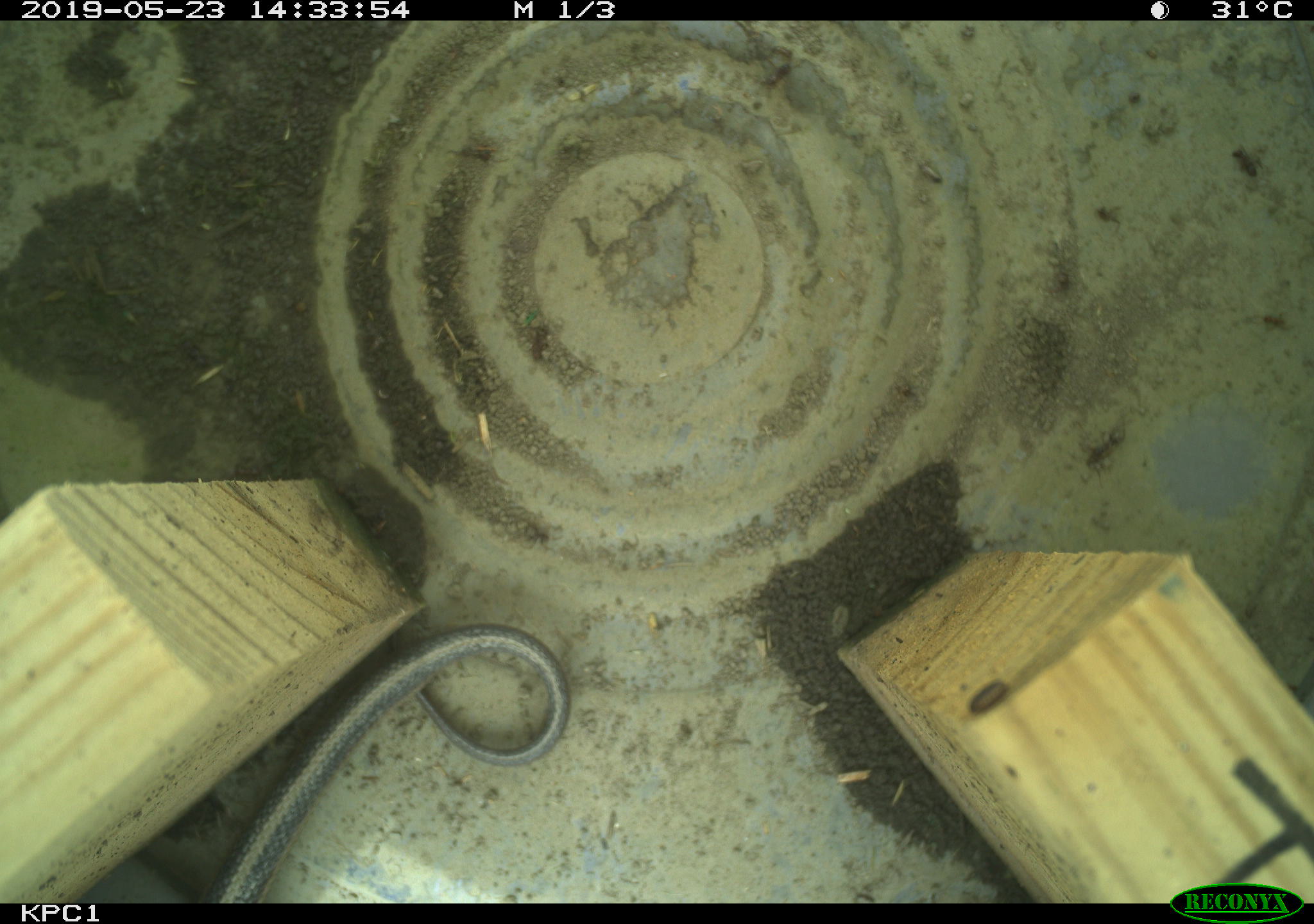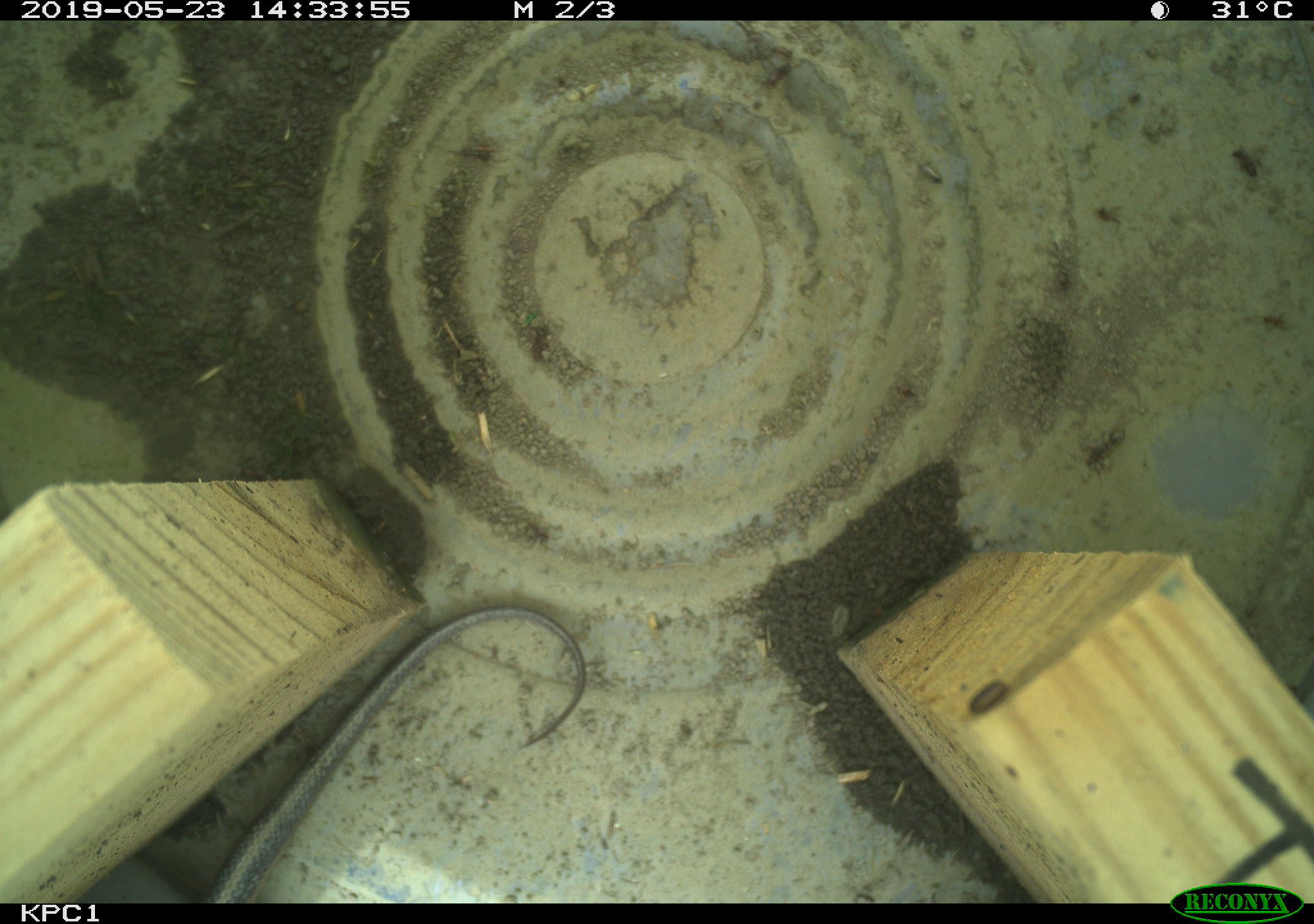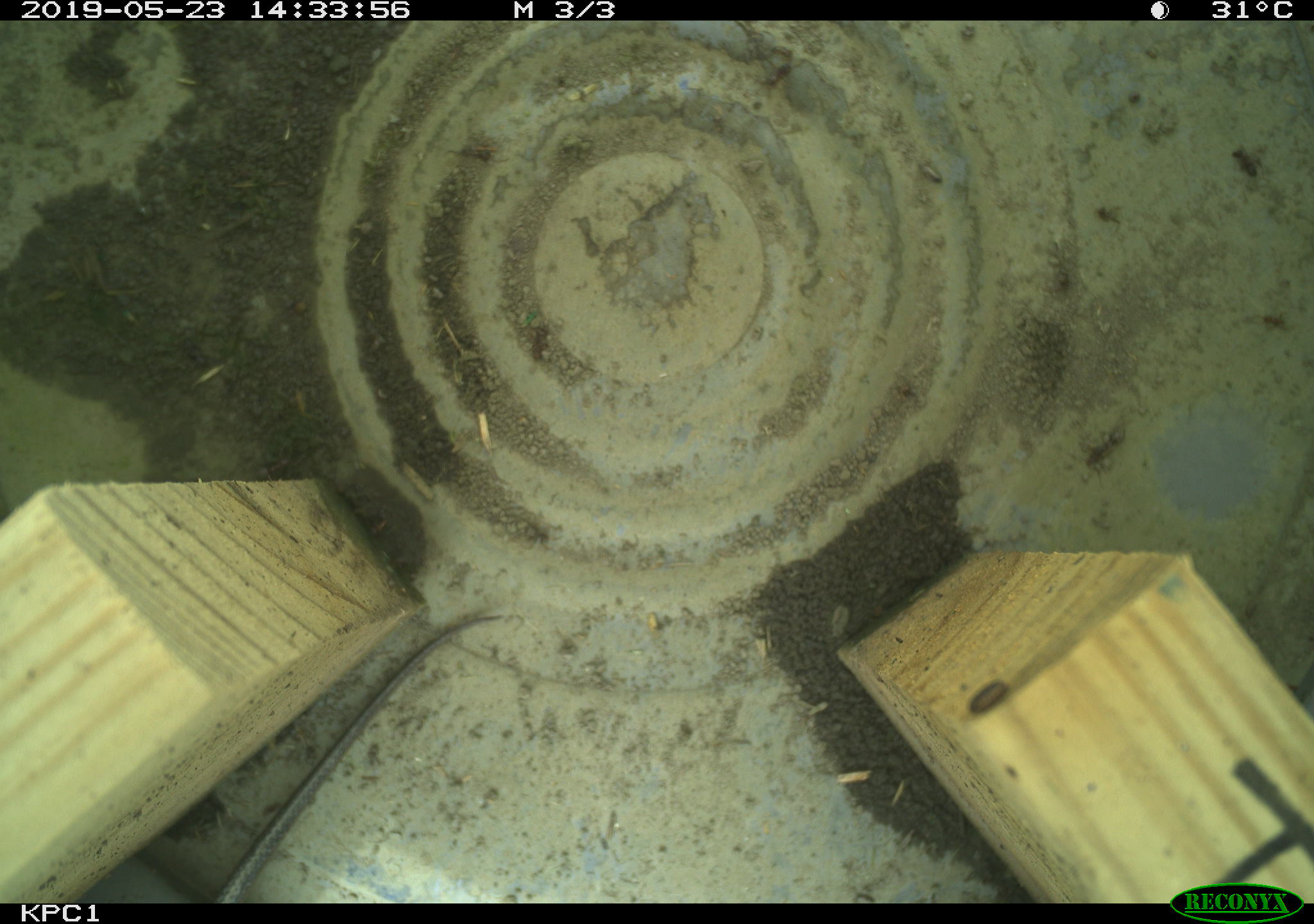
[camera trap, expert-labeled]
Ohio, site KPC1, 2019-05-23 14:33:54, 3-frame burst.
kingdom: Animalia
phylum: Chordata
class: Reptilia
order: Squamata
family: Colubridae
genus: Thamnophis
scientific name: Thamnophis sirtalis sirtalis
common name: eastern gartersnake